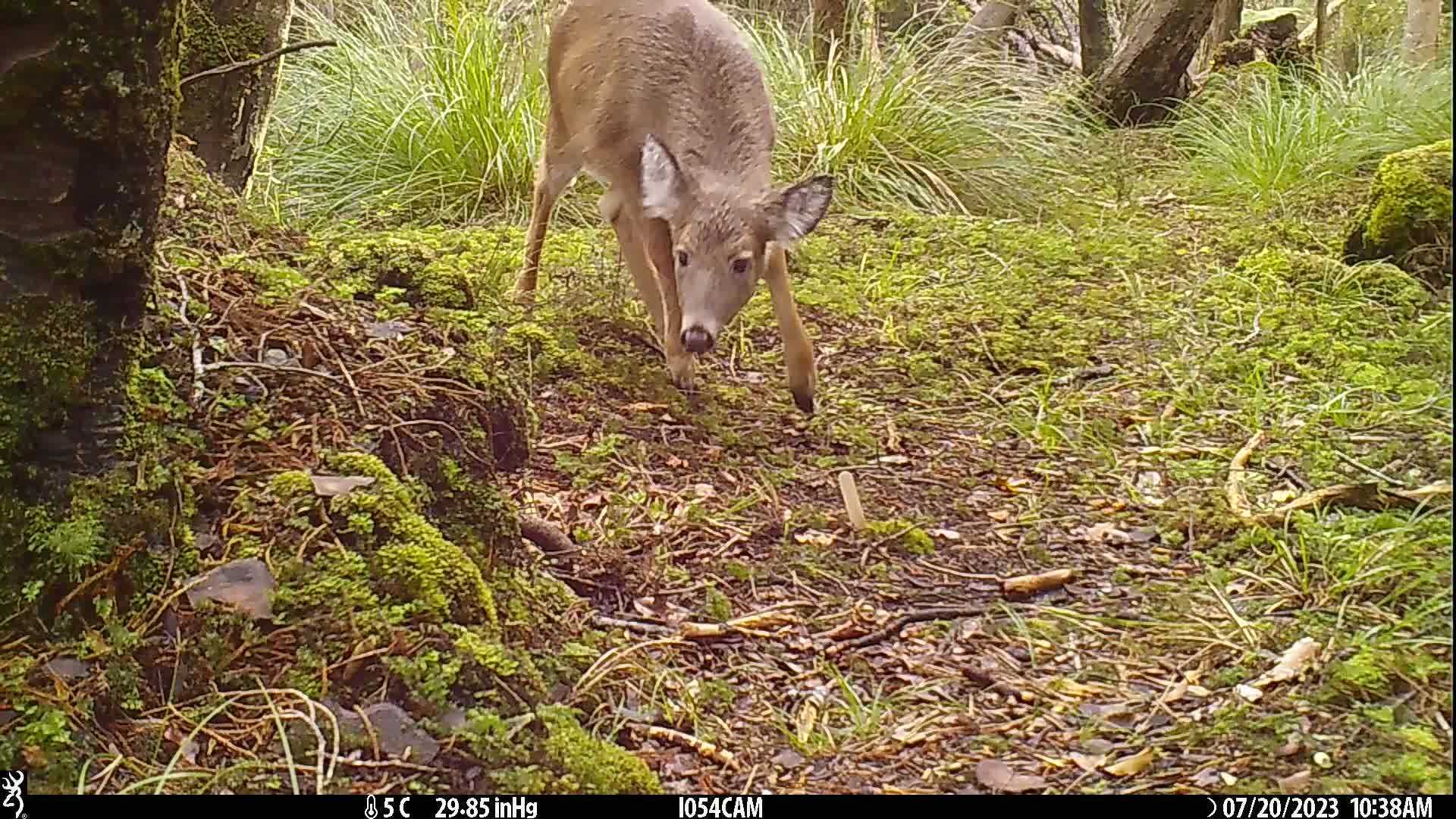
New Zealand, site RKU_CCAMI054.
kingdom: Animalia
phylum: Chordata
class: Mammalia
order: Artiodactyla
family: Cervidae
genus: Odocoileus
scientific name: Odocoileus virginianus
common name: white-tailed deer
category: white tailed deer